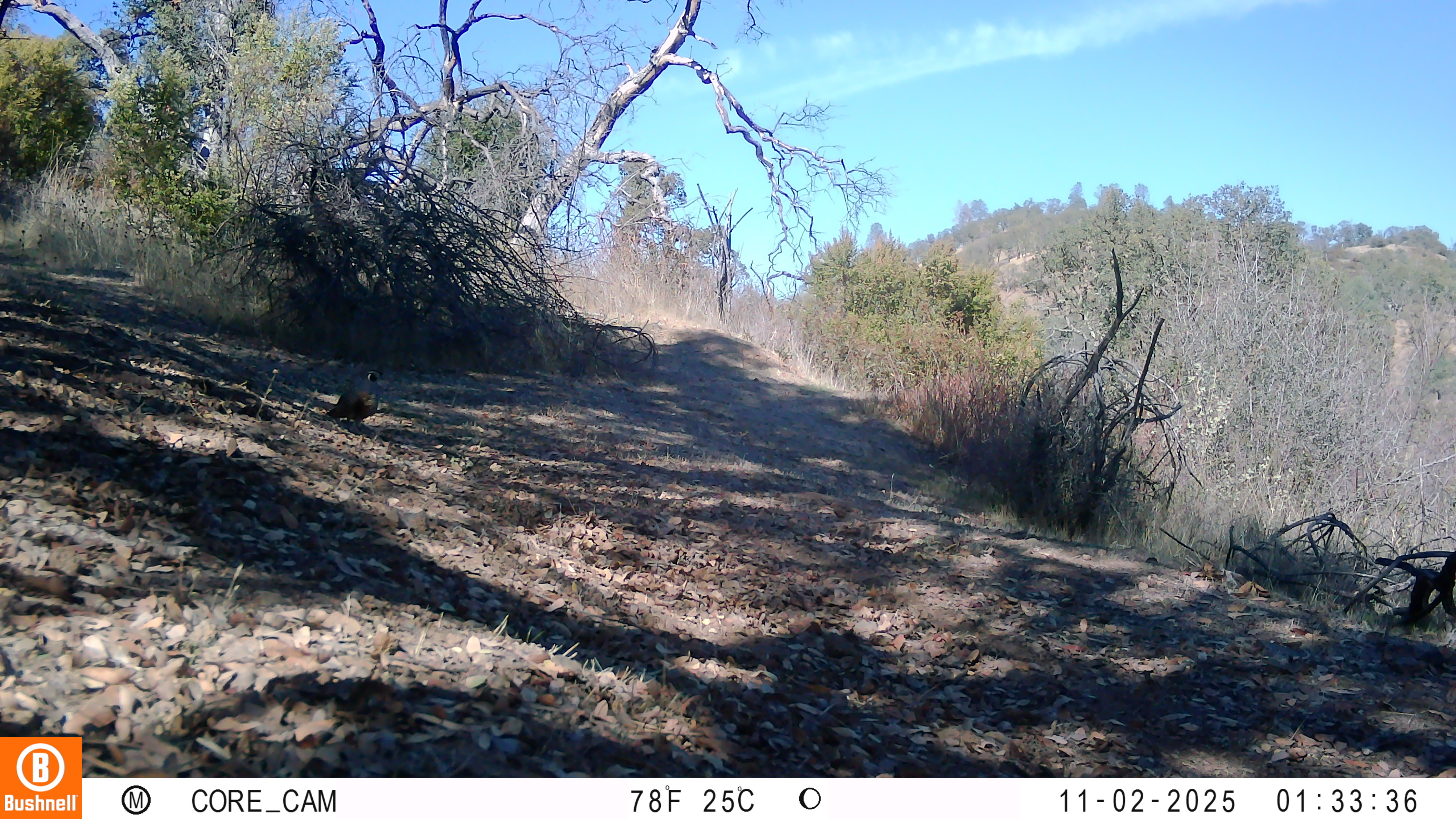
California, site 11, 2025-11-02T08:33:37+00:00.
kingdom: Animalia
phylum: Chordata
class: Aves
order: Galliformes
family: Odontophoridae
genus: Callipepla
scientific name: Callipepla californica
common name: california quail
California quail (Callipepla californica).